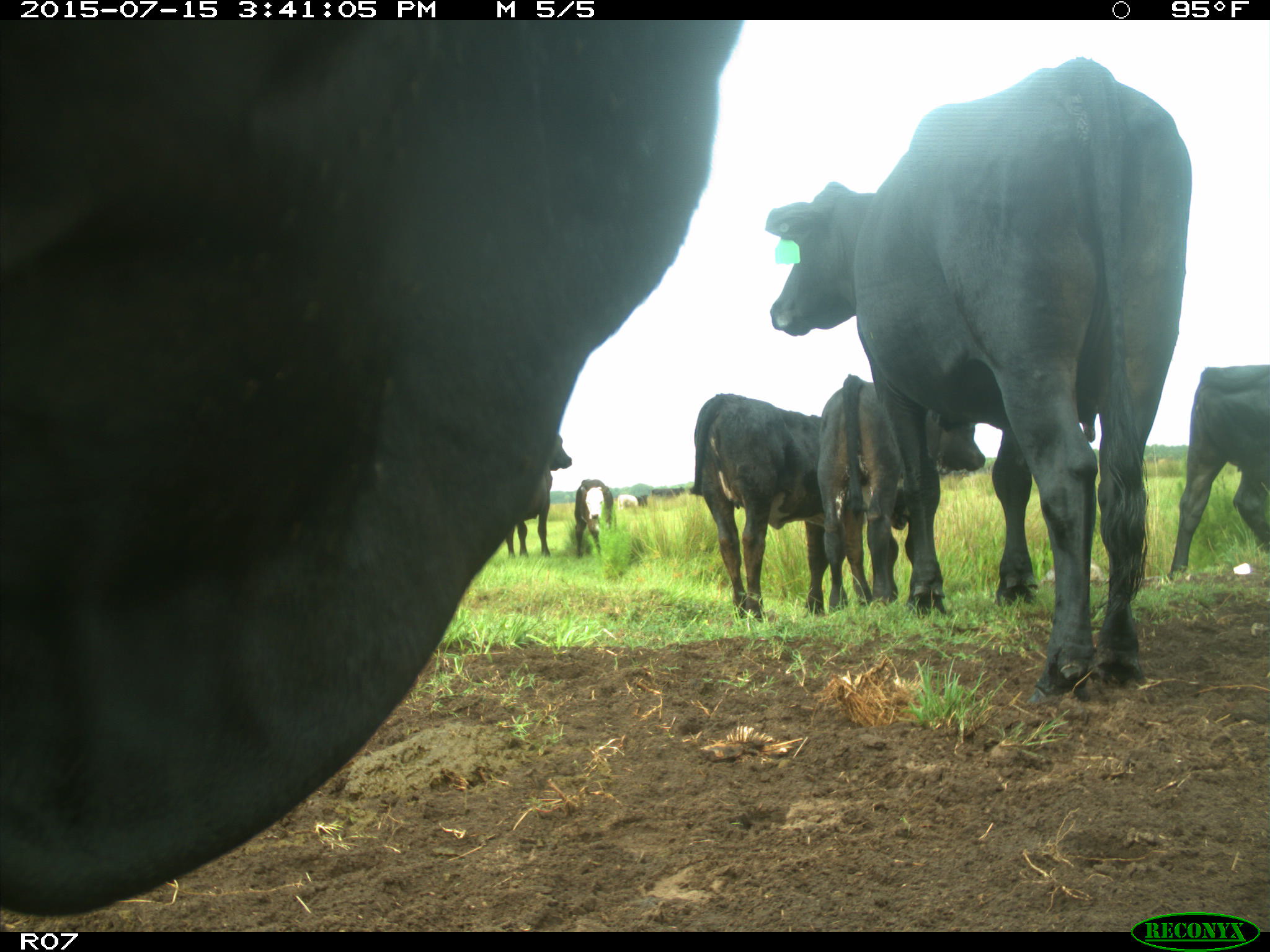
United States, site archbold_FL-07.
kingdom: Animalia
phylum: Chordata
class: Mammalia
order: Artiodactyla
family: Bovidae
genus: Bos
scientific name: Bos taurus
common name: domestic cow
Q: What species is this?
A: Bos taurus (domestic cow).